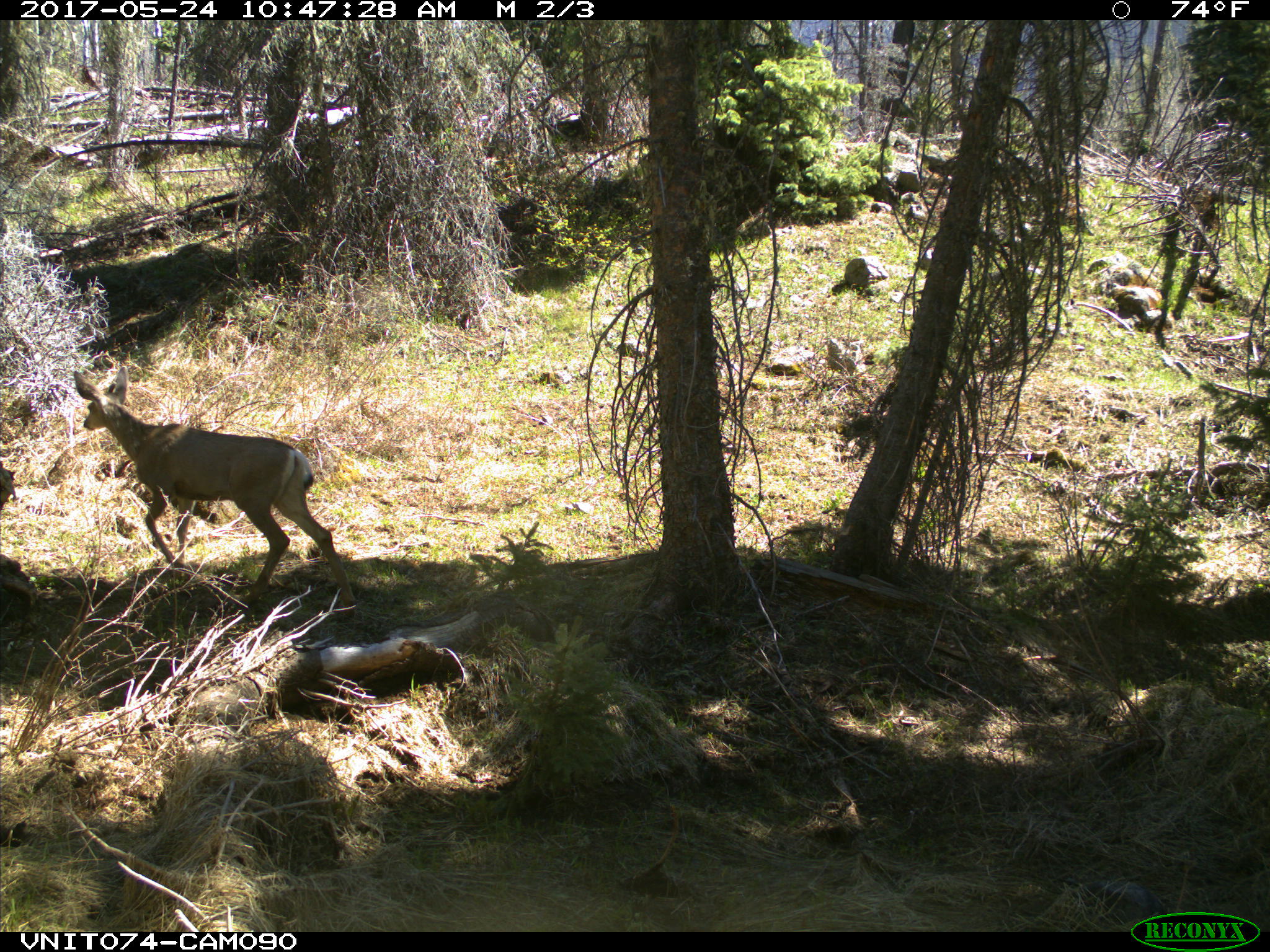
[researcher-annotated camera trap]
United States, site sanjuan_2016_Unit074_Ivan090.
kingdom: Animalia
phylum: Chordata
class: Mammalia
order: Artiodactyla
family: Cervidae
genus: Odocoileus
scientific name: Odocoileus hemionus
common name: mule deer